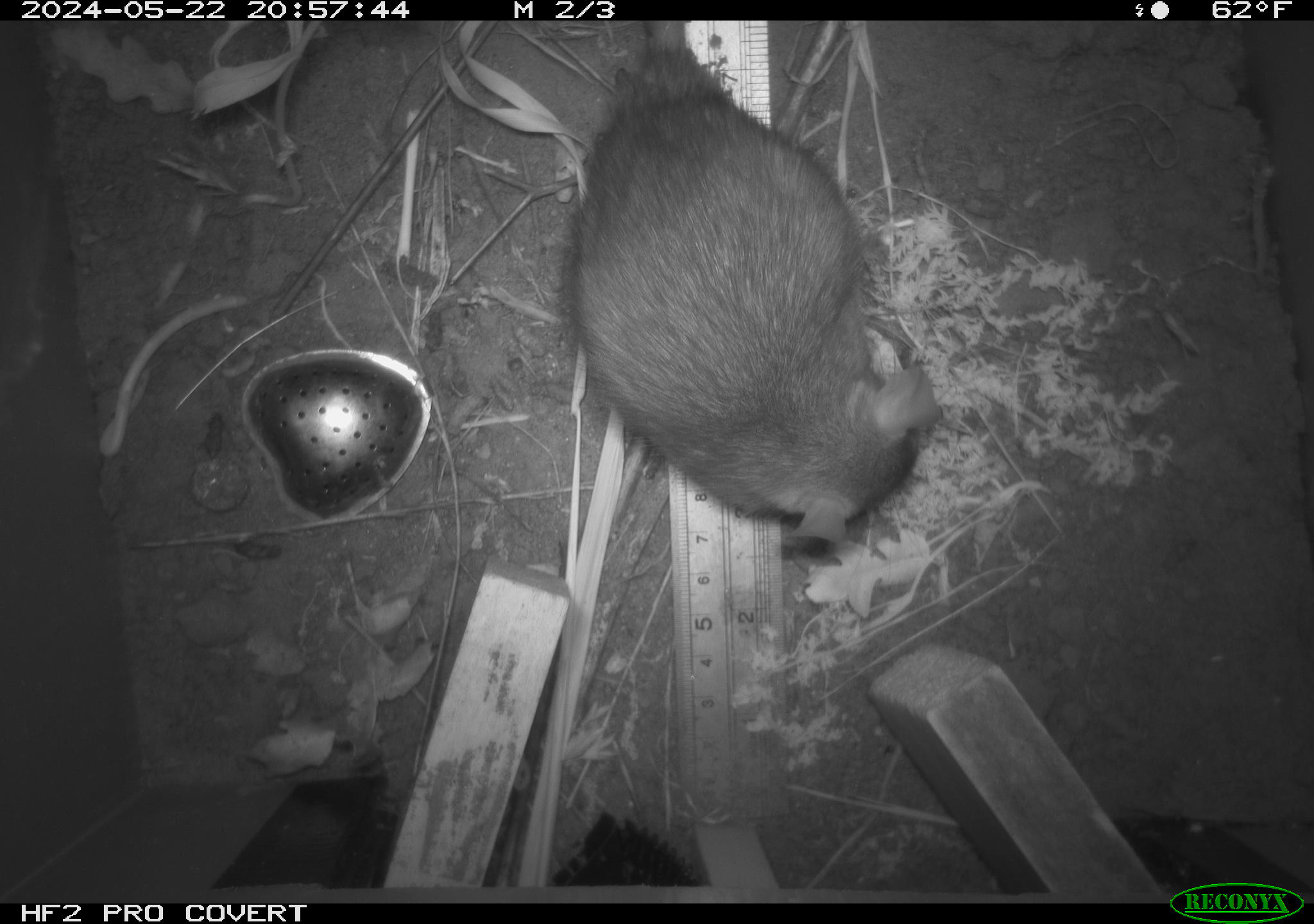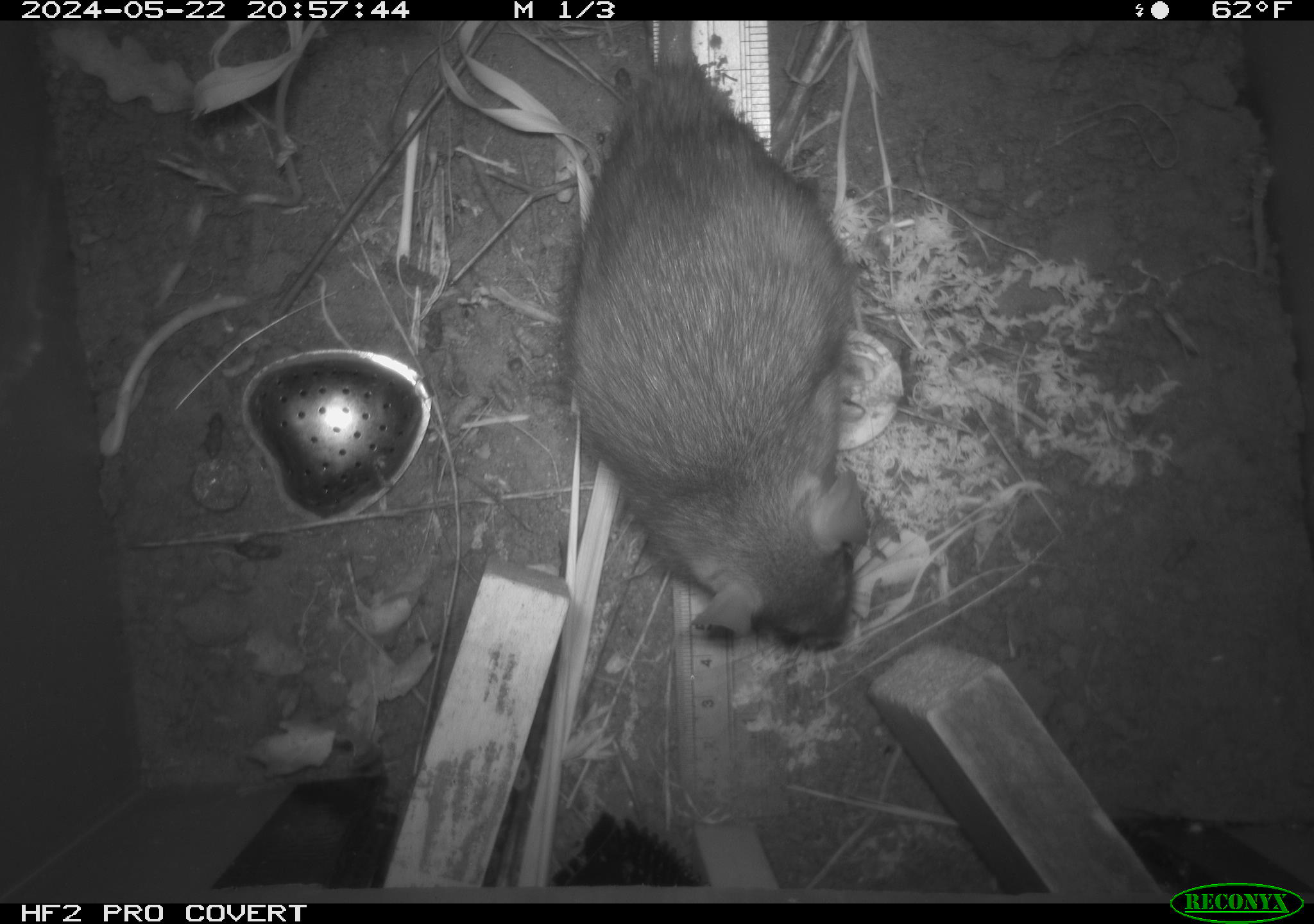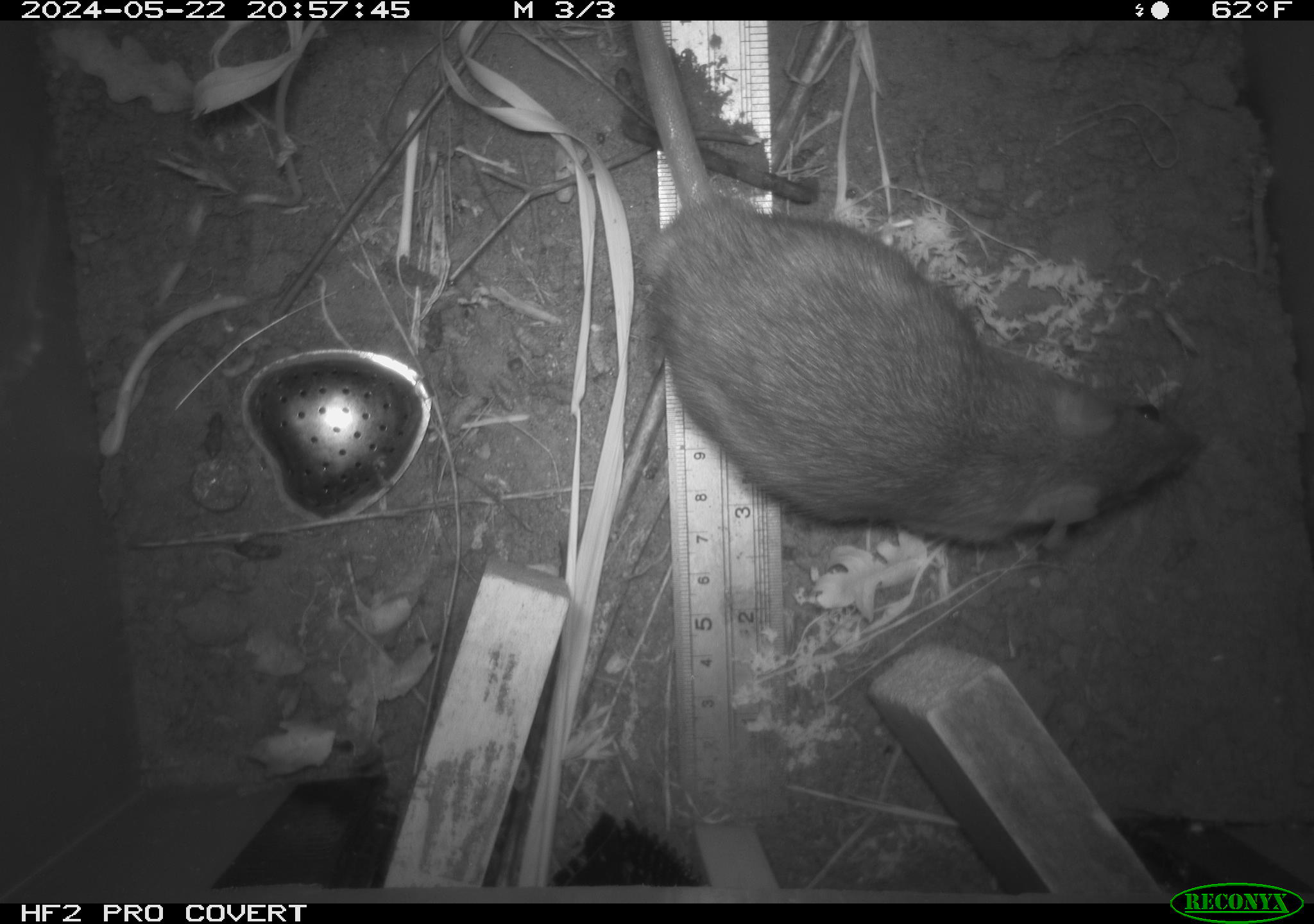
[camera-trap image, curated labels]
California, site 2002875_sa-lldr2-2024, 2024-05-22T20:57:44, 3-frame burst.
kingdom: Animalia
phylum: Chordata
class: Mammalia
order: Rodentia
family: Muridae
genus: Rattus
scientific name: Rattus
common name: rat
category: rattus species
Rattus species (rat) (Rattus).